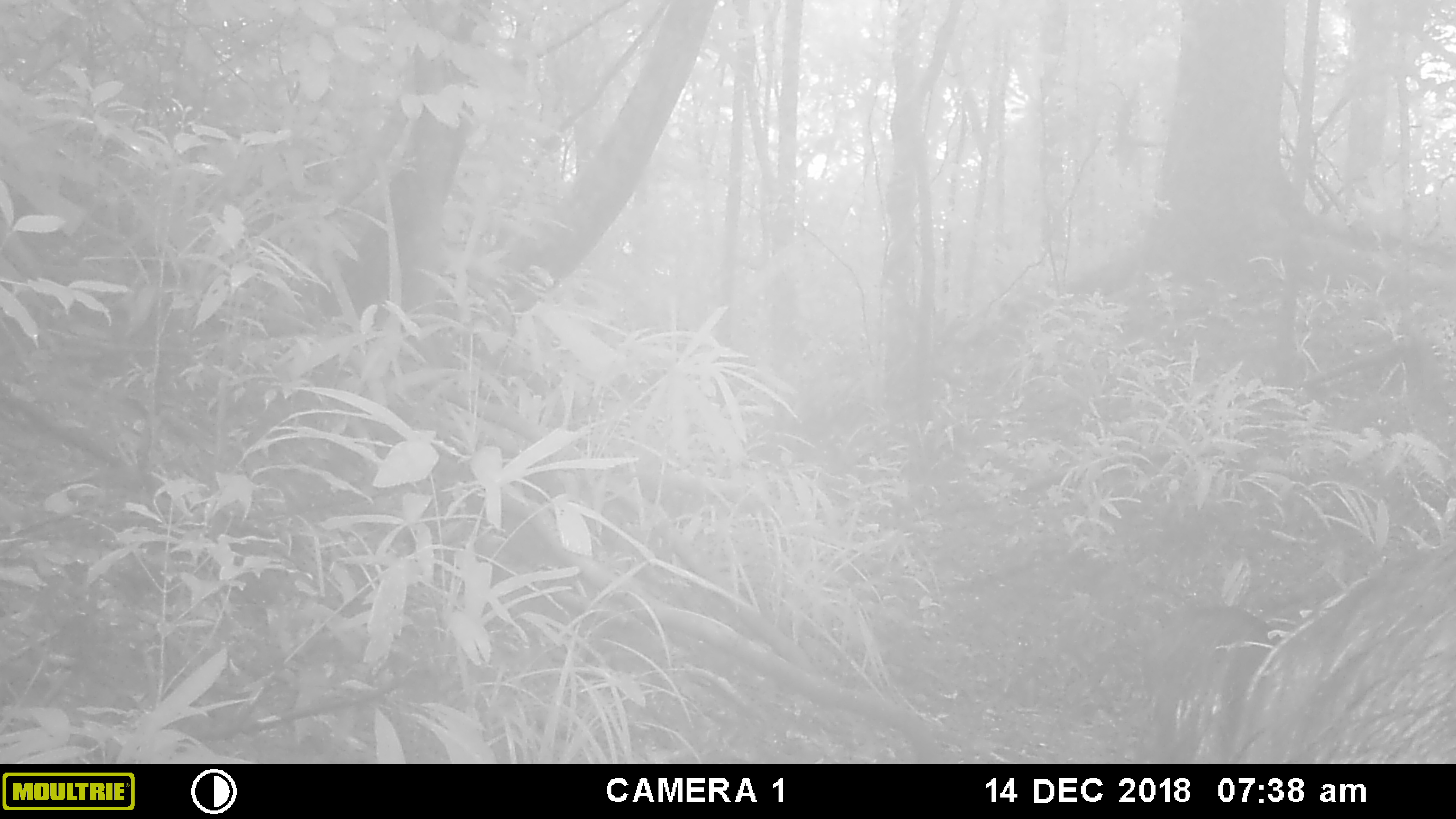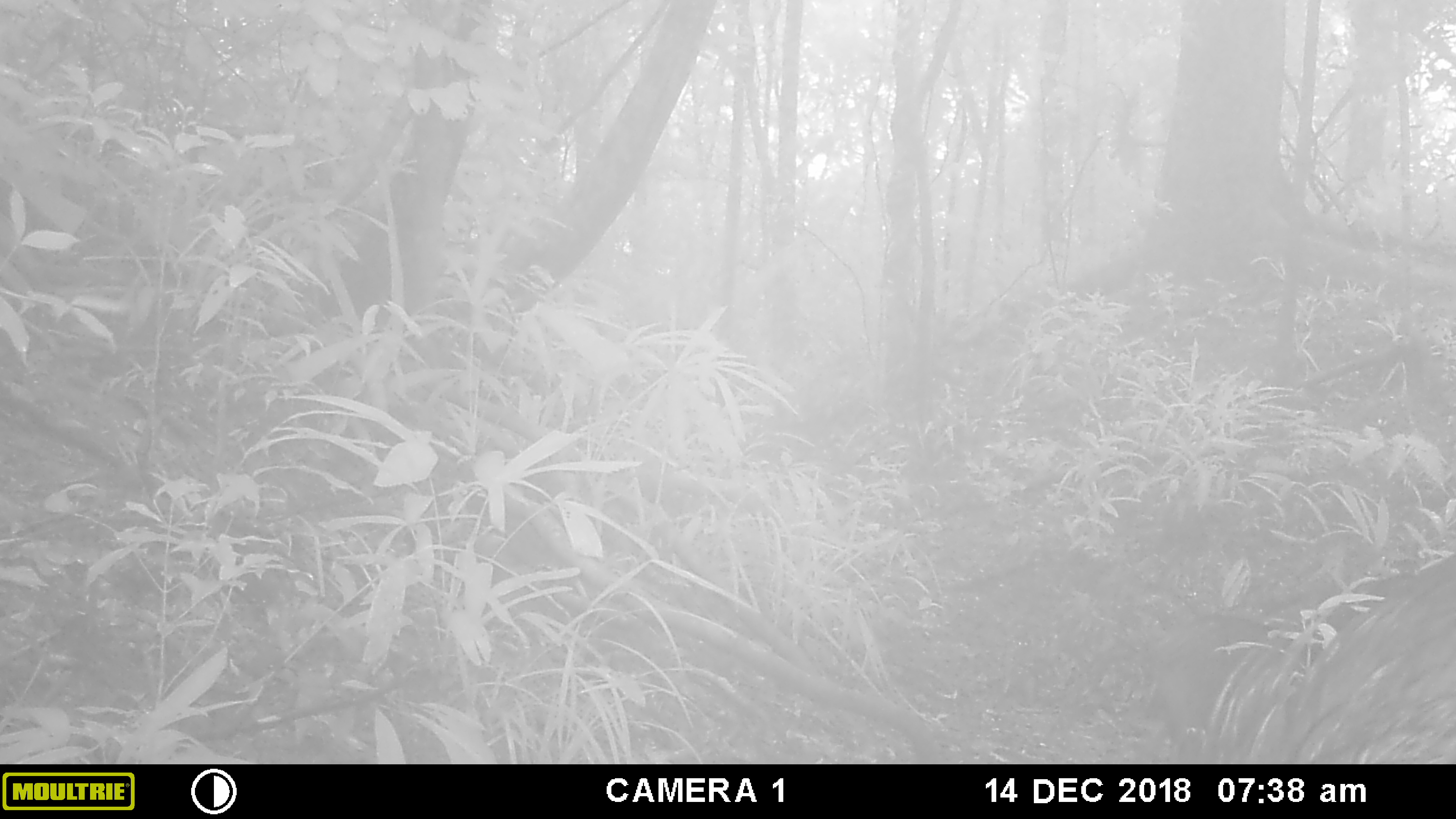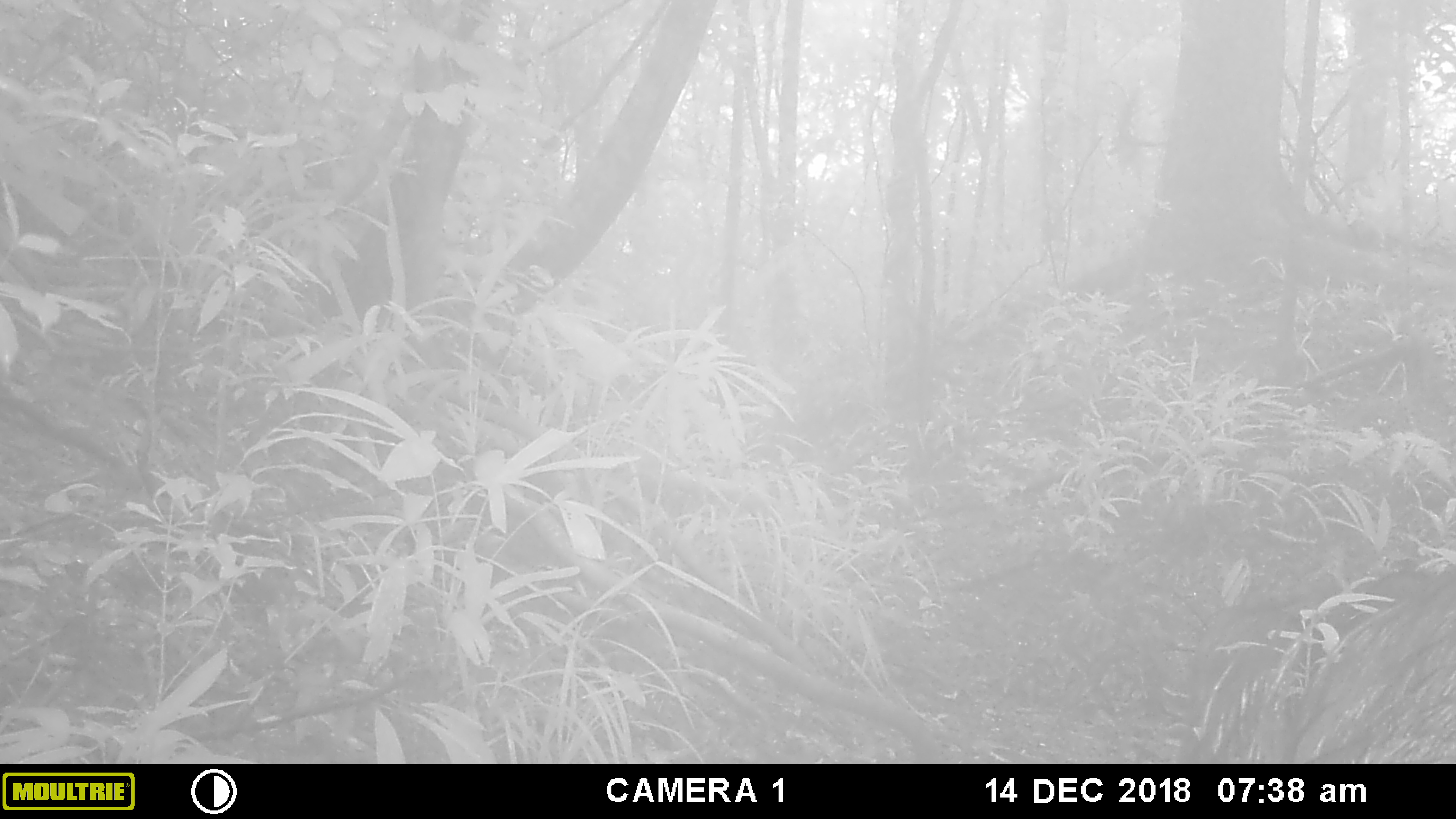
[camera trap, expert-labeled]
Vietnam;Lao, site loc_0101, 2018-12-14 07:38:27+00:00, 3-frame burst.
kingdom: Animalia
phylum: Chordata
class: Mammalia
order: Artiodactyla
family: Suidae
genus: Sus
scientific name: Sus scrofa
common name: eurasian wild pig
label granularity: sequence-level